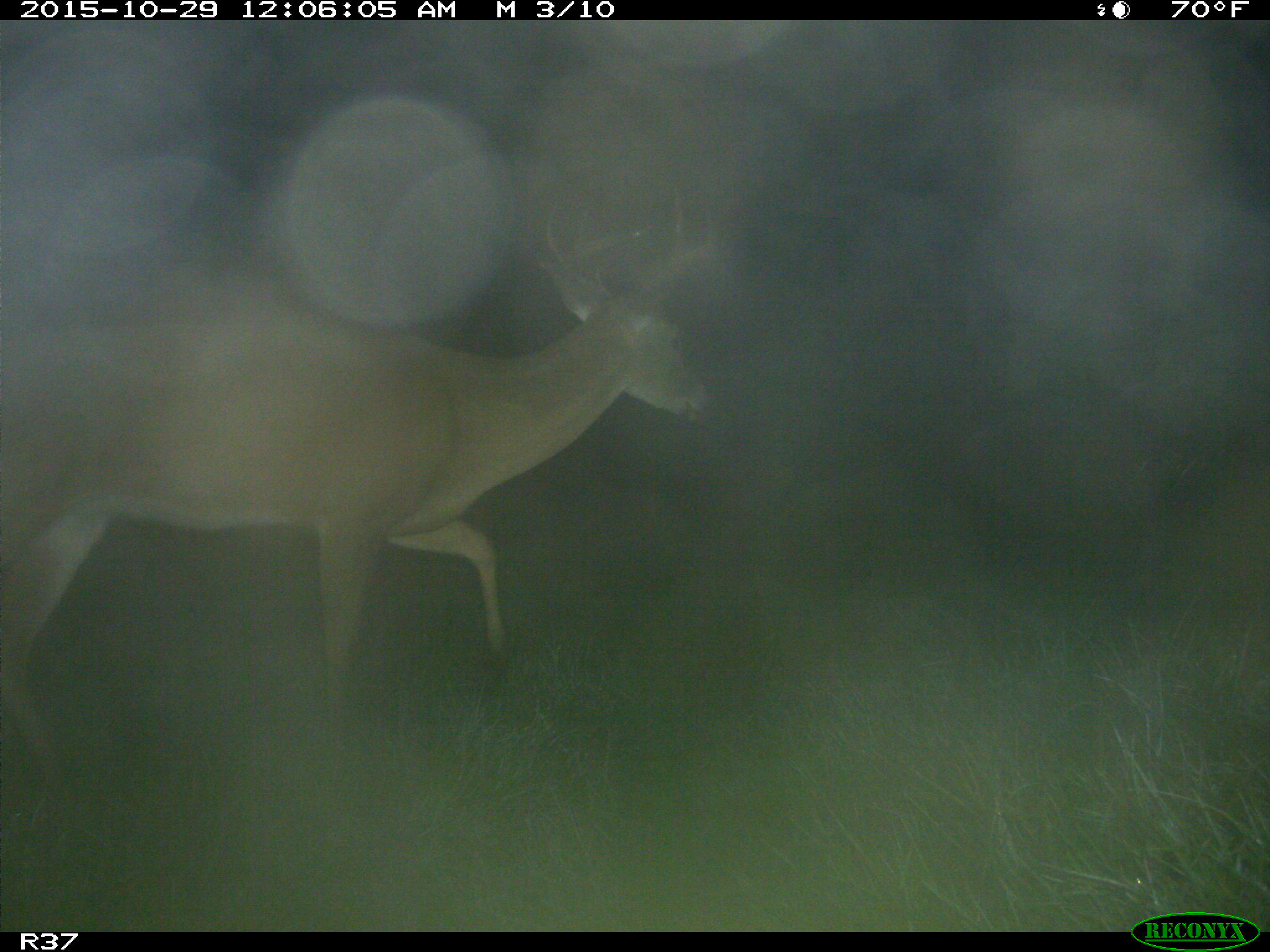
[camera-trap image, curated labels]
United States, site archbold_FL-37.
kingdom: Animalia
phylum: Chordata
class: Mammalia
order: Artiodactyla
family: Cervidae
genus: Odocoileus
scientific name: Odocoileus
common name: deer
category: unidentified deer